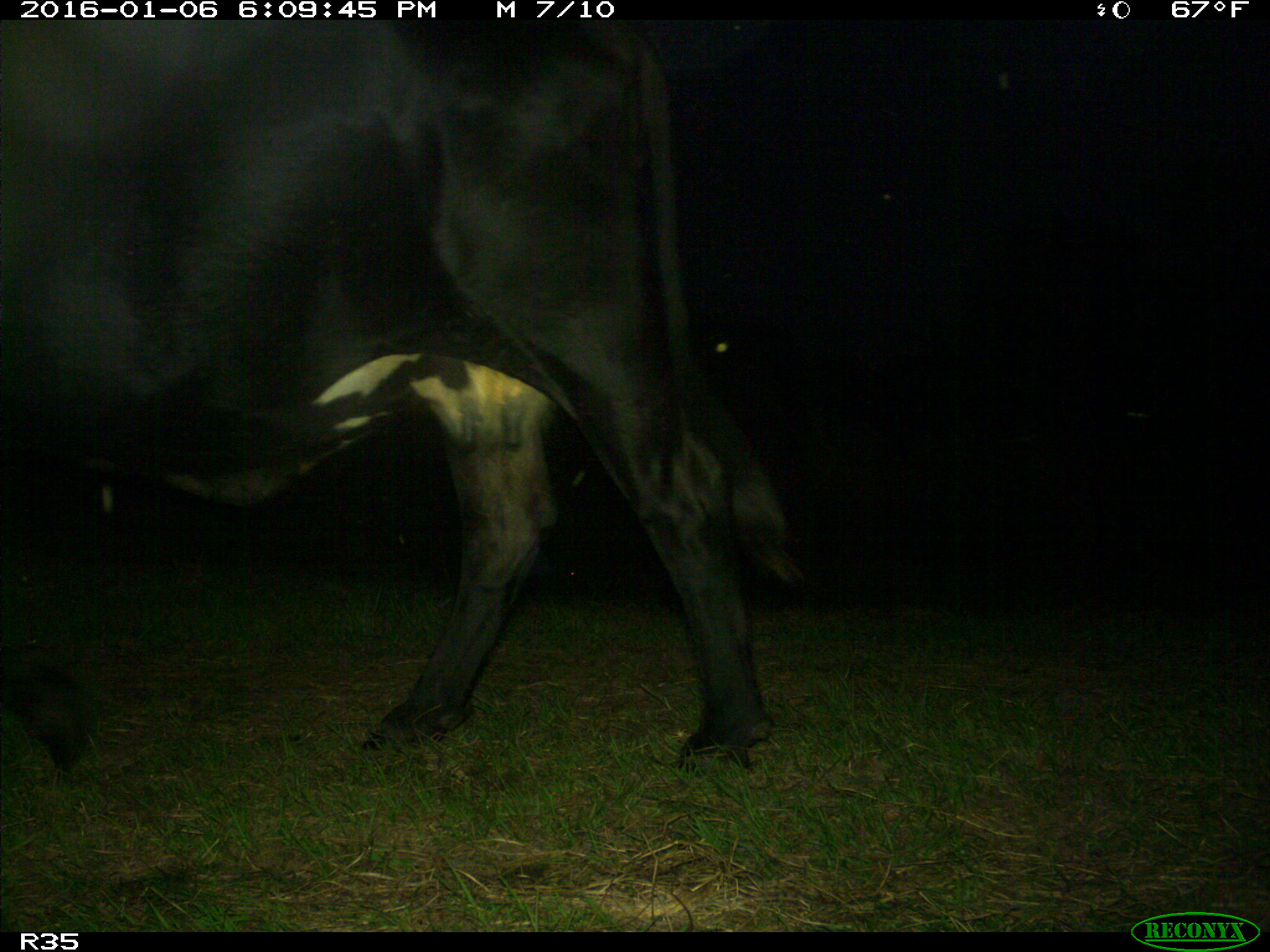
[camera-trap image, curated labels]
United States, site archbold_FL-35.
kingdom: Animalia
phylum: Chordata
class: Mammalia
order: Artiodactyla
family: Bovidae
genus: Bos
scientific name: Bos taurus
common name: domestic cow